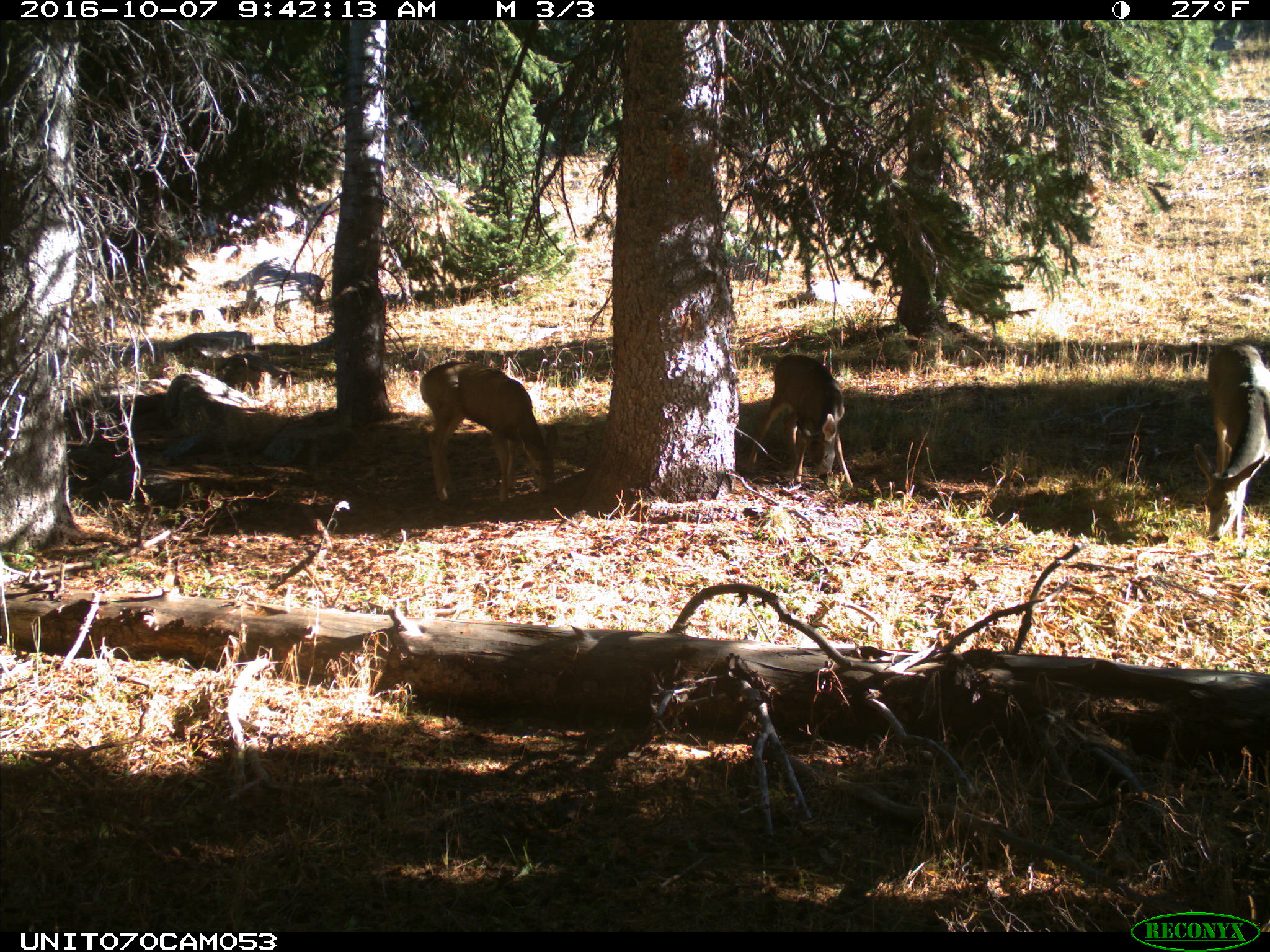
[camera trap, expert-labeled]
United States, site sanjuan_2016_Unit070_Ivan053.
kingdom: Animalia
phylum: Chordata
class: Mammalia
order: Artiodactyla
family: Cervidae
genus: Odocoileus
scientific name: Odocoileus hemionus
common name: mule deer